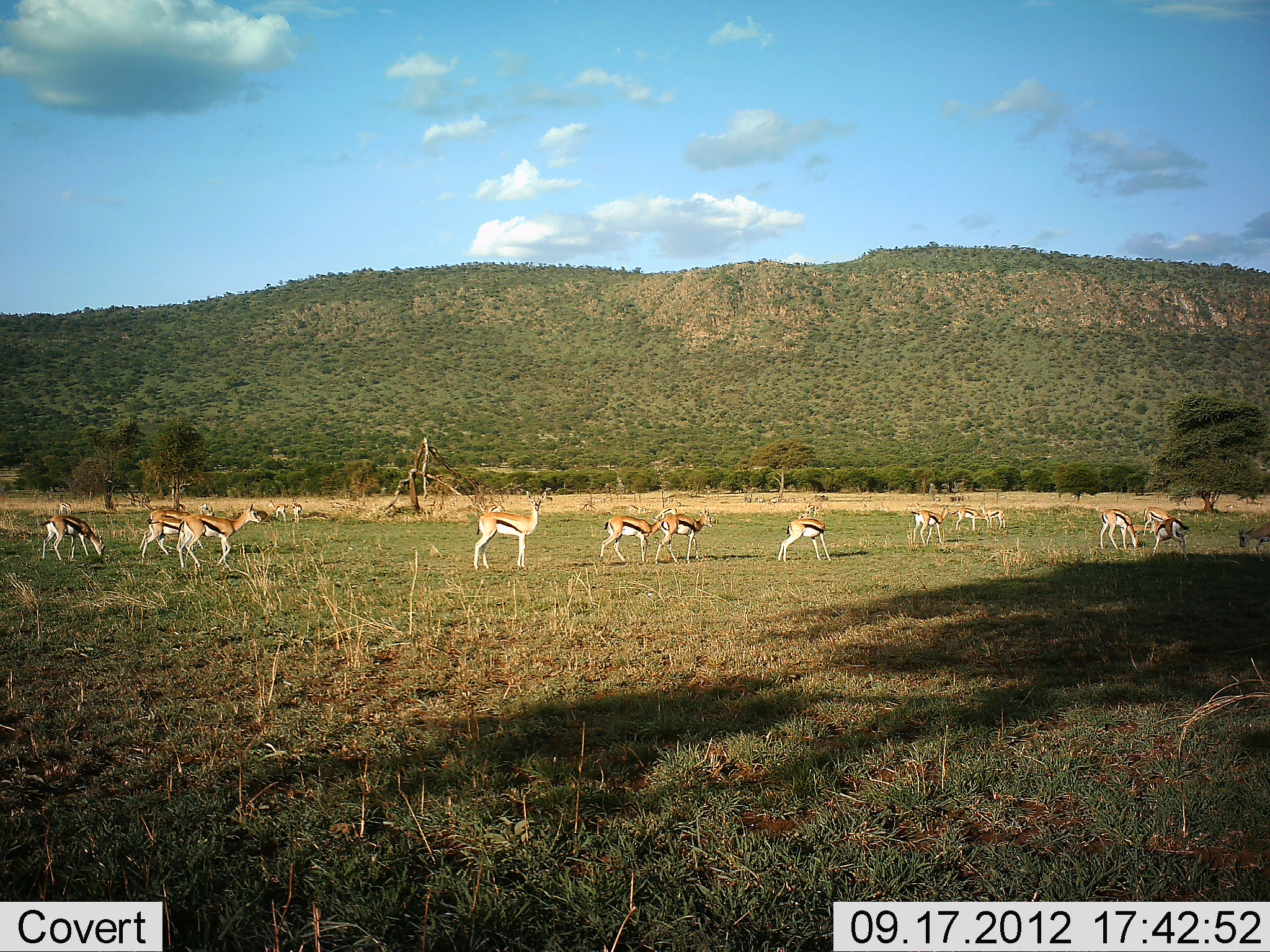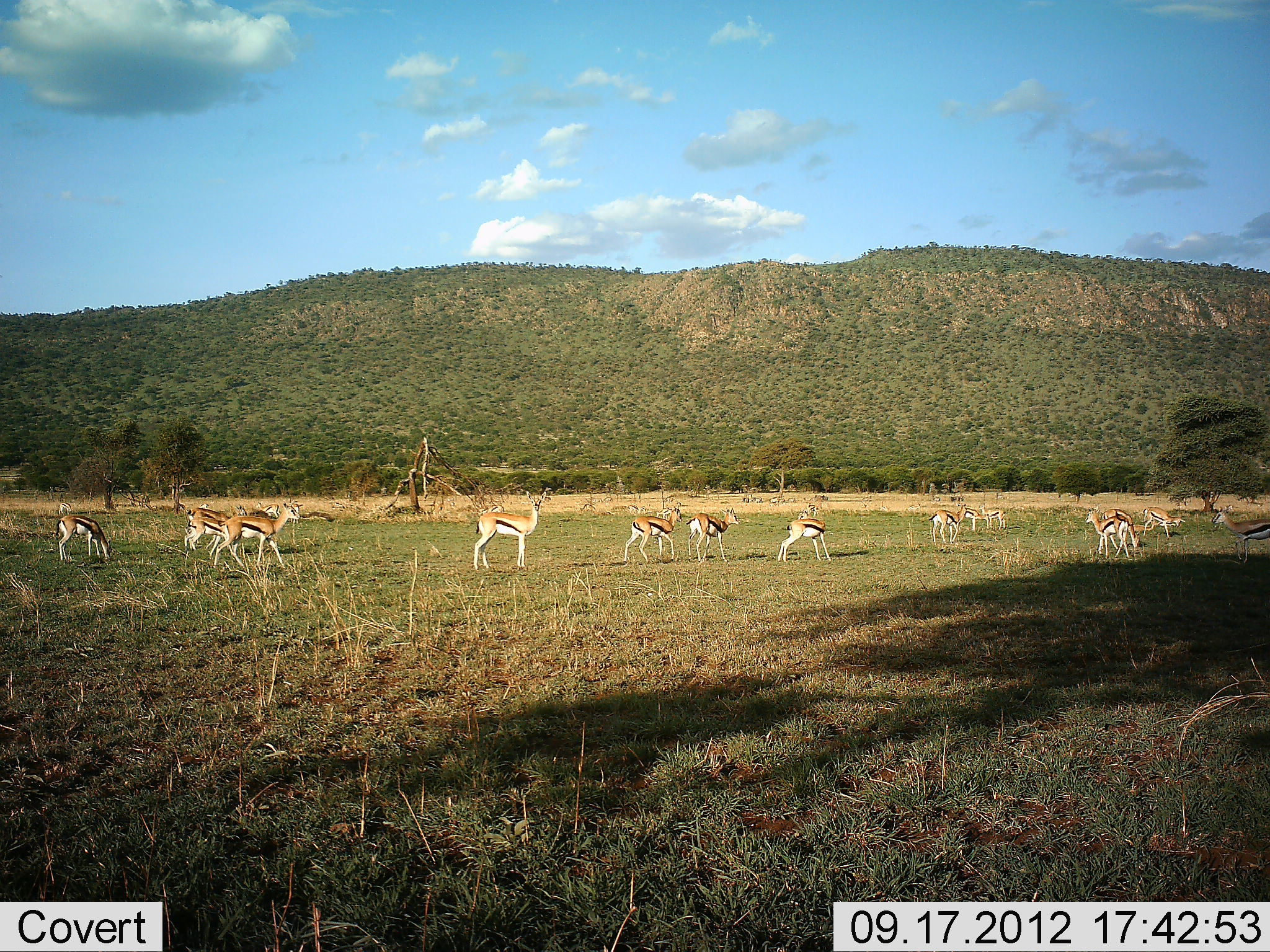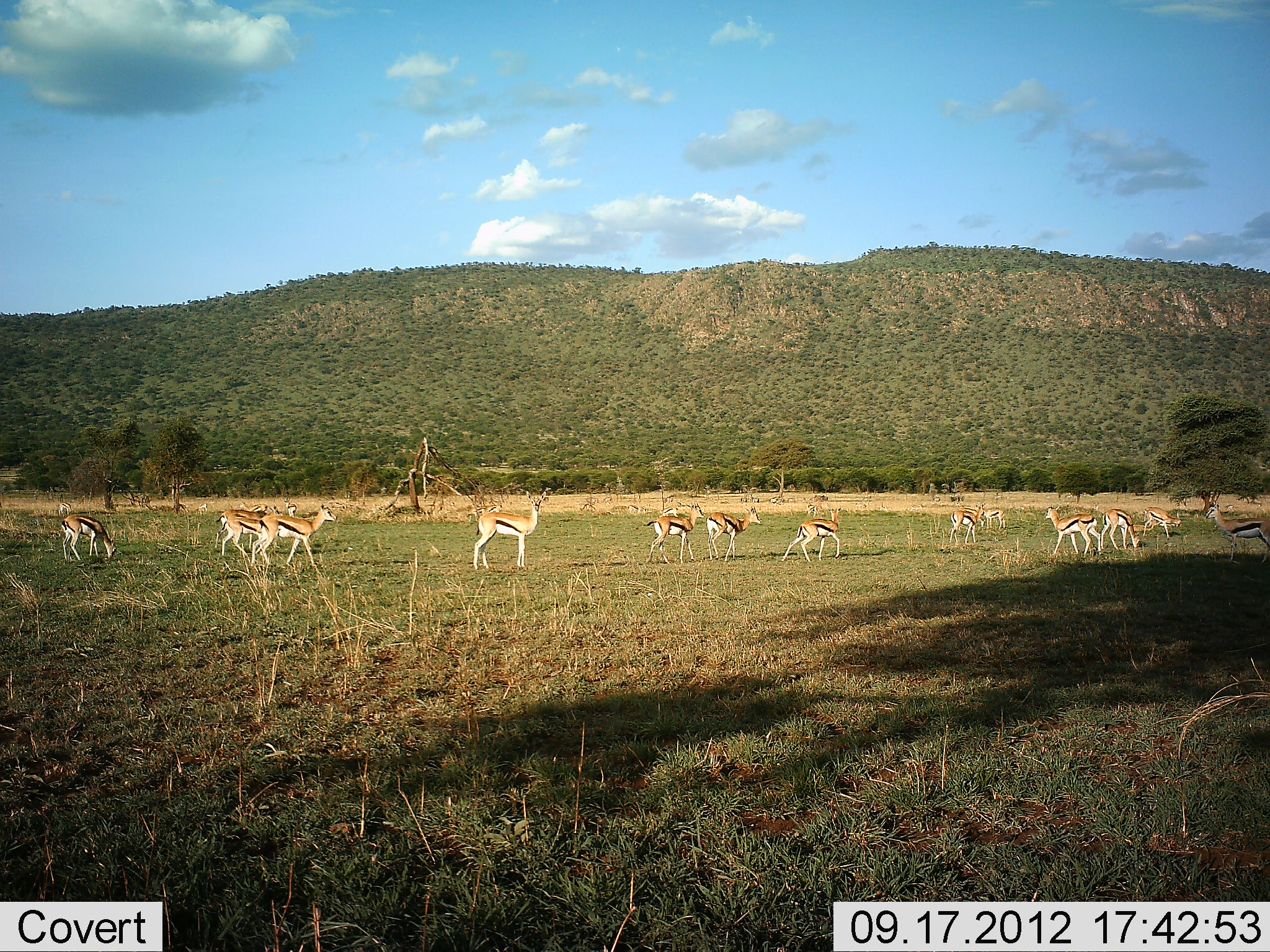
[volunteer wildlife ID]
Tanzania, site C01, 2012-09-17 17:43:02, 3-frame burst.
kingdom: Animalia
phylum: Chordata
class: Mammalia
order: Artiodactyla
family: Bovidae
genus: Eudorcas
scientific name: Eudorcas thomsonii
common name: thomson's gazelle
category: gazellethomsons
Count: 11-50.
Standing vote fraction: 80%.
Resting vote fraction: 10%.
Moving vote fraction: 100%.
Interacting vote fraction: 0%.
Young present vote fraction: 20%.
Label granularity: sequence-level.